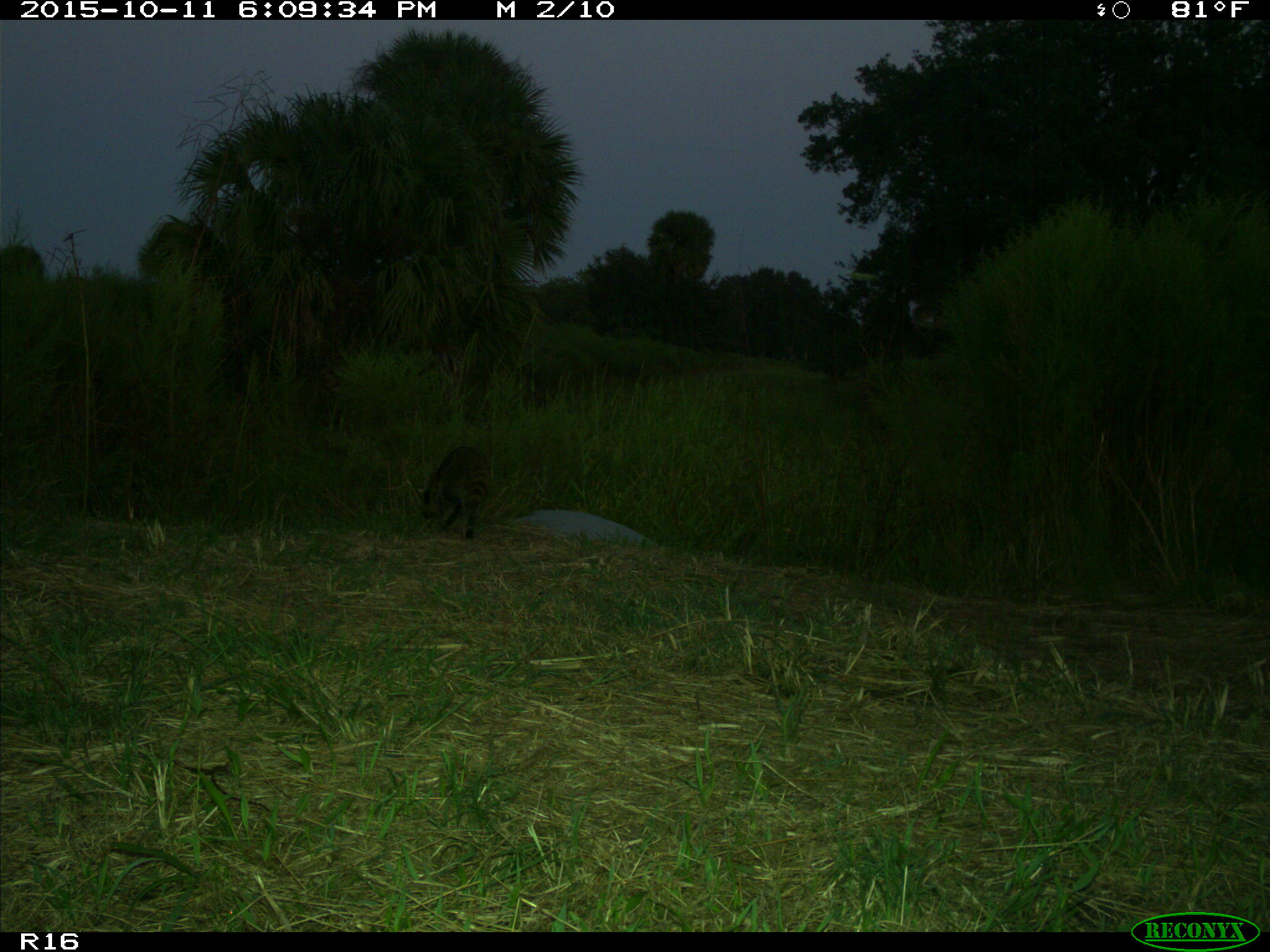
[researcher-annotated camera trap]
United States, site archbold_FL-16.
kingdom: Animalia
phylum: Chordata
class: Mammalia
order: Carnivora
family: Procyonidae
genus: Procyon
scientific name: Procyon lotor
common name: common raccoon